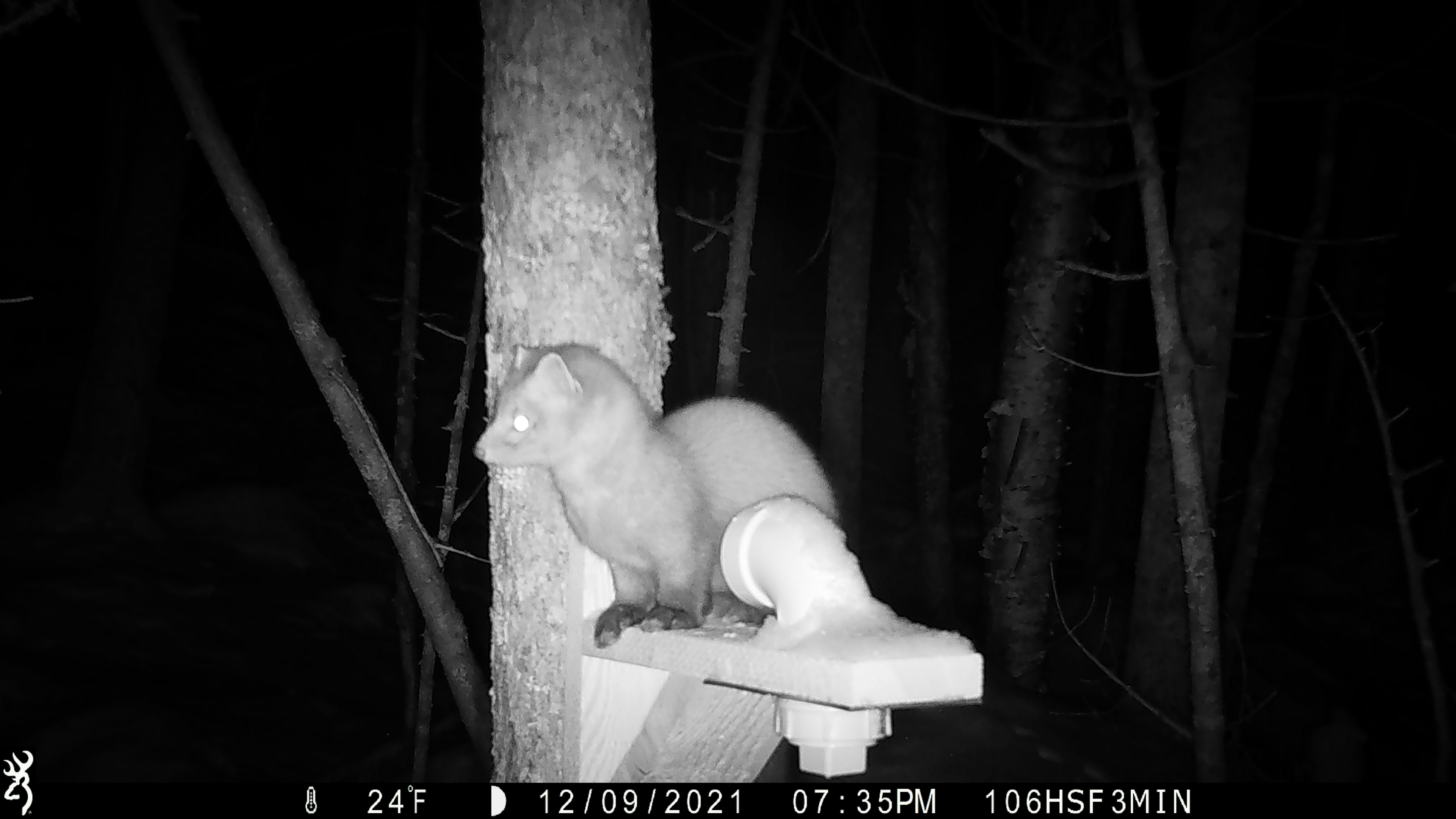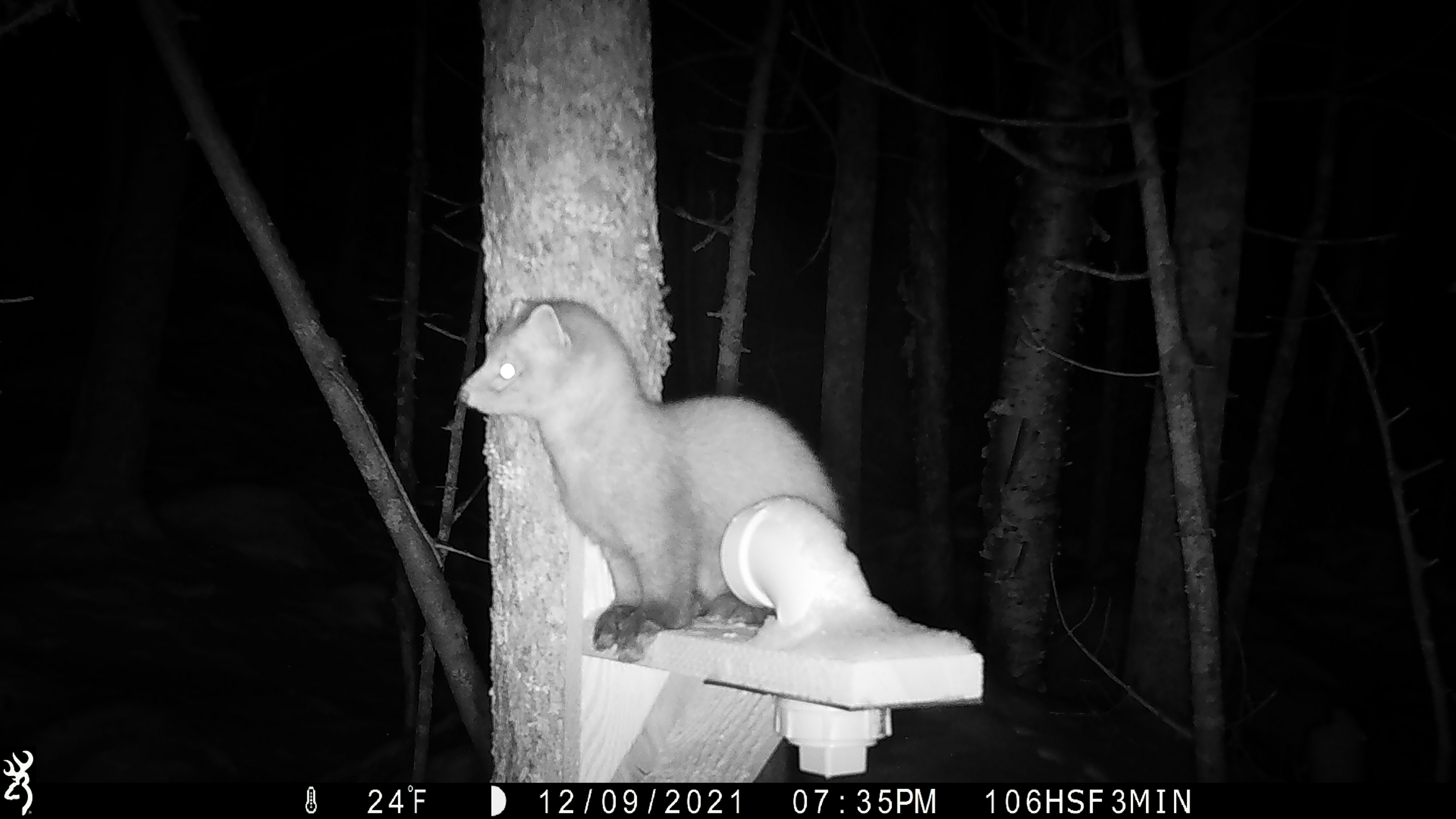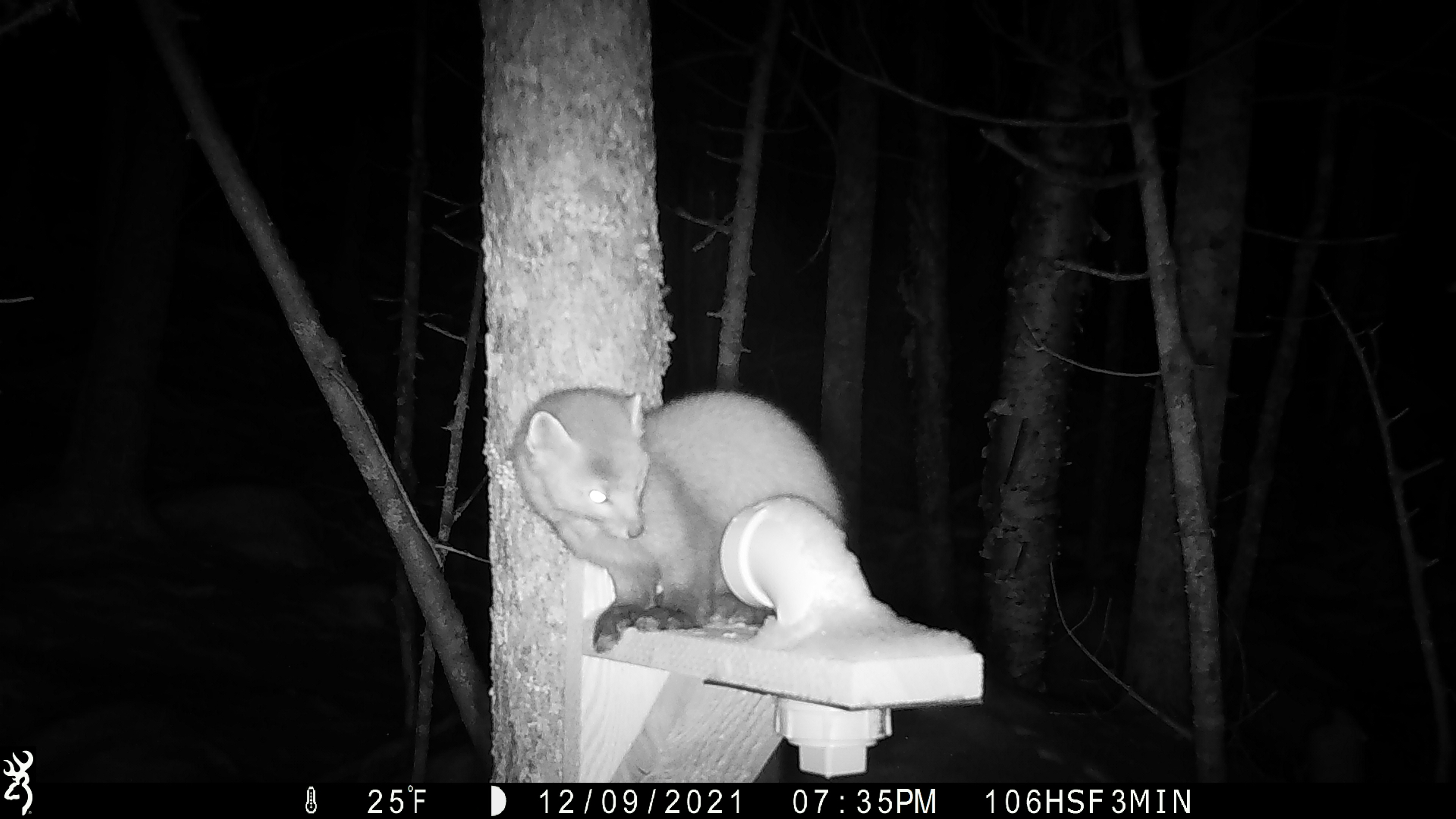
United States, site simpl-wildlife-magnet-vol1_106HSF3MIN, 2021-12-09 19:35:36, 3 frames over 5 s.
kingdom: Animalia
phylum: Chordata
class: Mammalia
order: Carnivora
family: Mustelidae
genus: Martes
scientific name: Martes americana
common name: american marten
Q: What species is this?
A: American marten (Martes americana).